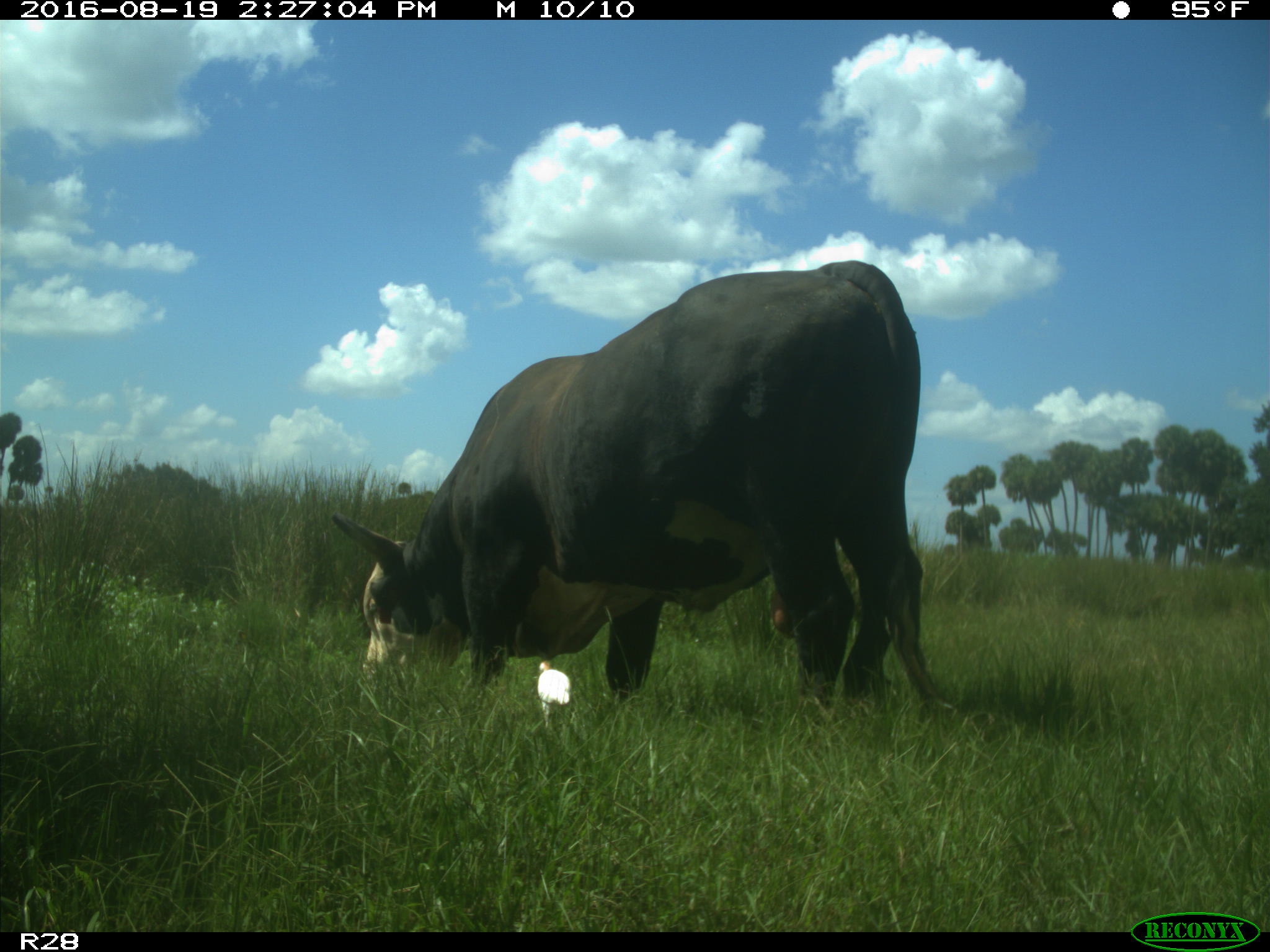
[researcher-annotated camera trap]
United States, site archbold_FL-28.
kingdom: Animalia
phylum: Chordata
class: Mammalia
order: Artiodactyla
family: Bovidae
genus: Bos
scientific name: Bos taurus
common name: domestic cow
Bos taurus (domestic cow).